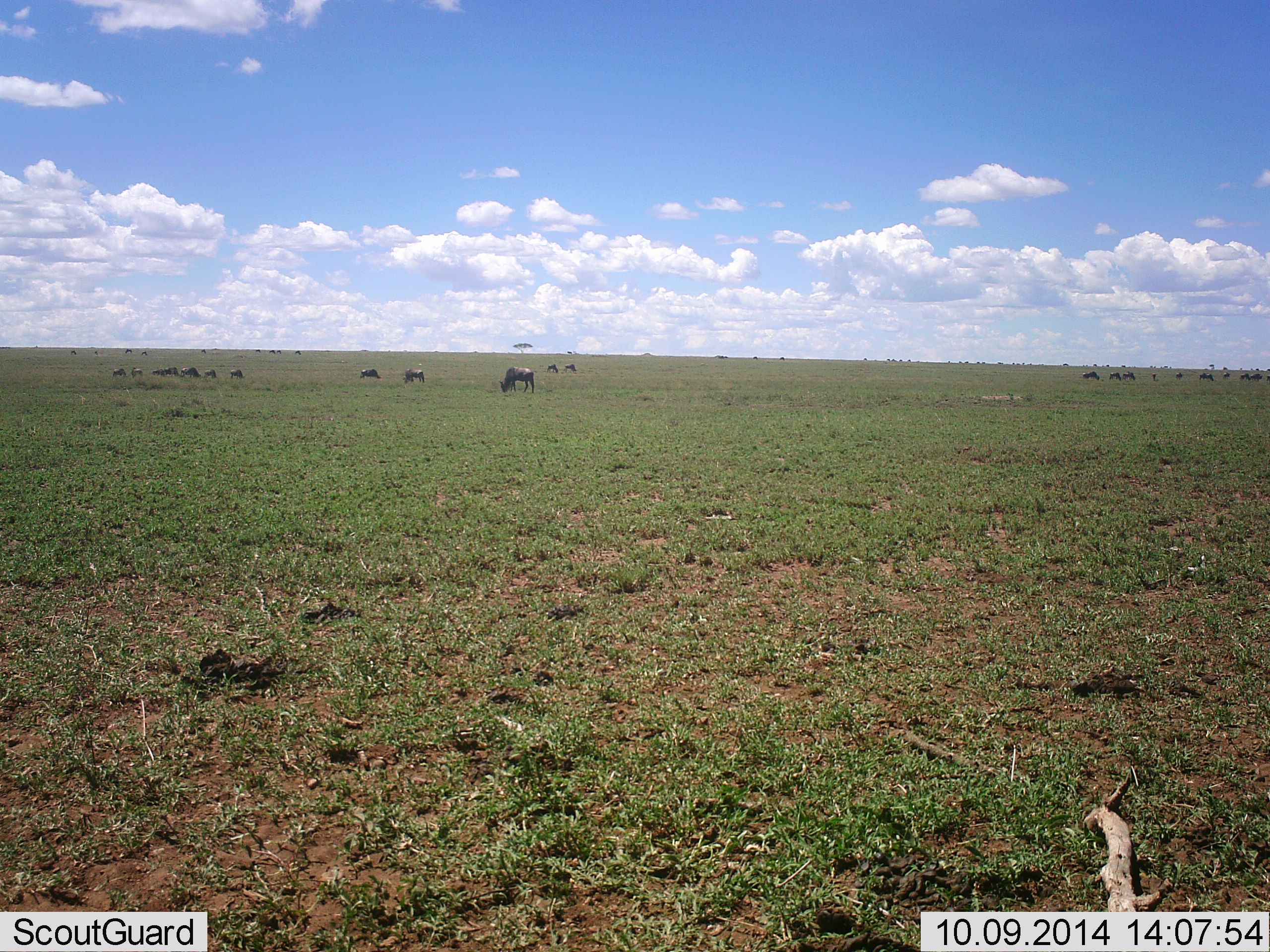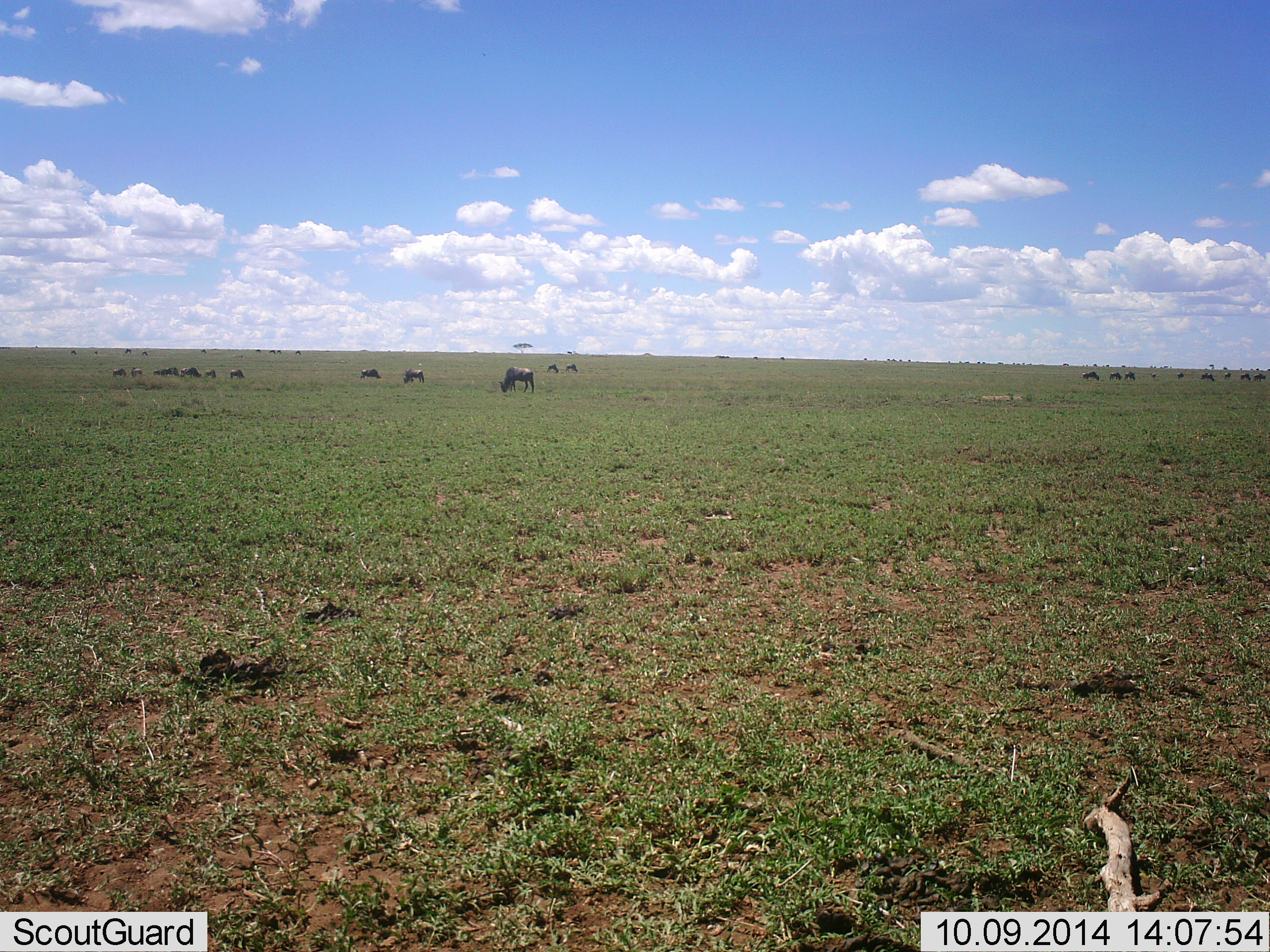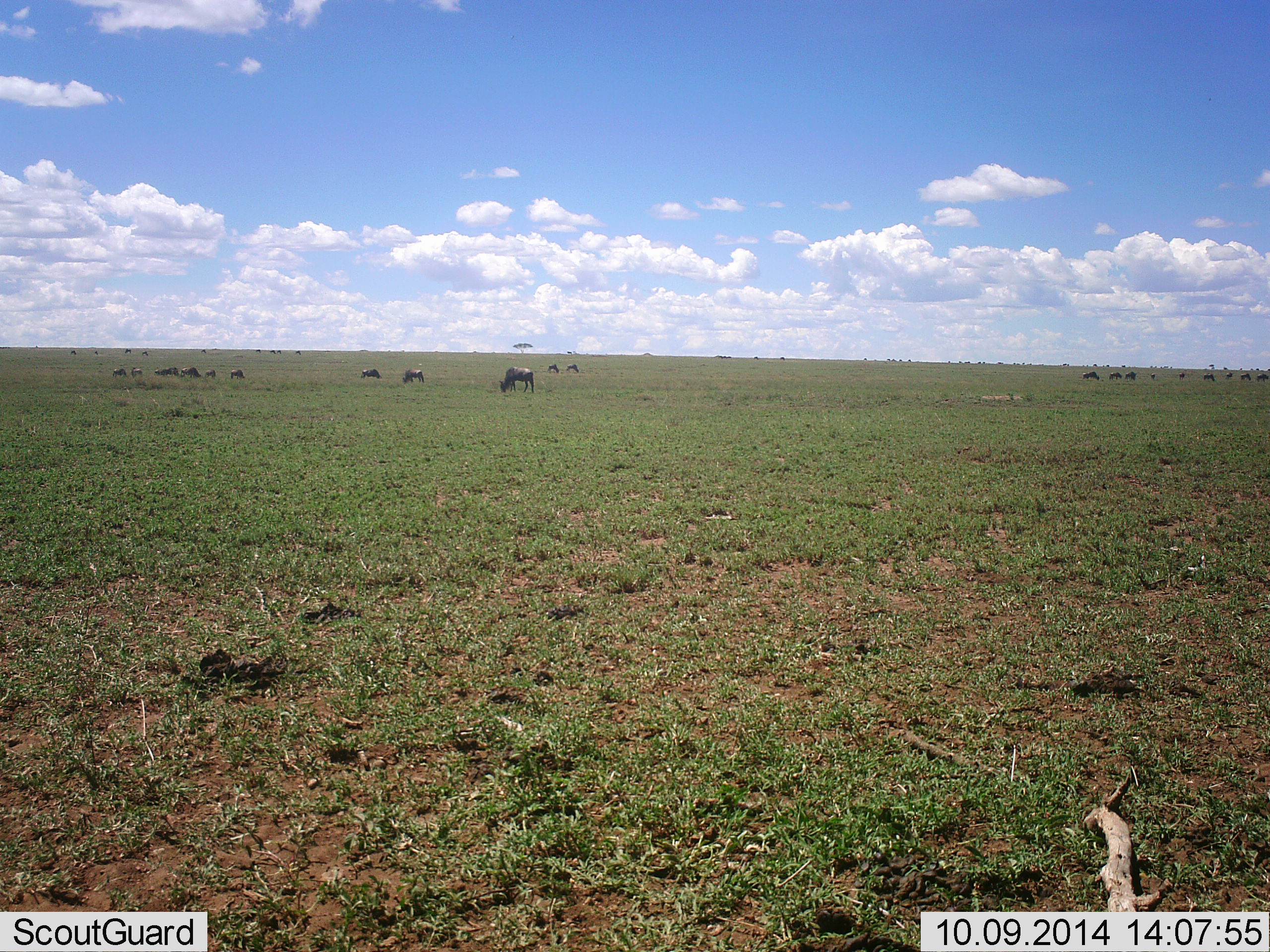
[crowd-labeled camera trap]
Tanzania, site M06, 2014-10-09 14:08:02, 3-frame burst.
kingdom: Animalia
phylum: Chordata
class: Mammalia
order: Artiodactyla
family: Bovidae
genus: Connochaetes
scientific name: Connochaetes taurinus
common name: blue wildebeest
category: wildebeest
Wildebeest (blue wildebeest) (Connochaetes taurinus), count 11-50. Behavior (volunteer vote fractions): standing 50%, resting 30%, moving 30%, interacting 20%. Young present (vote fraction): 10%. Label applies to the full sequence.